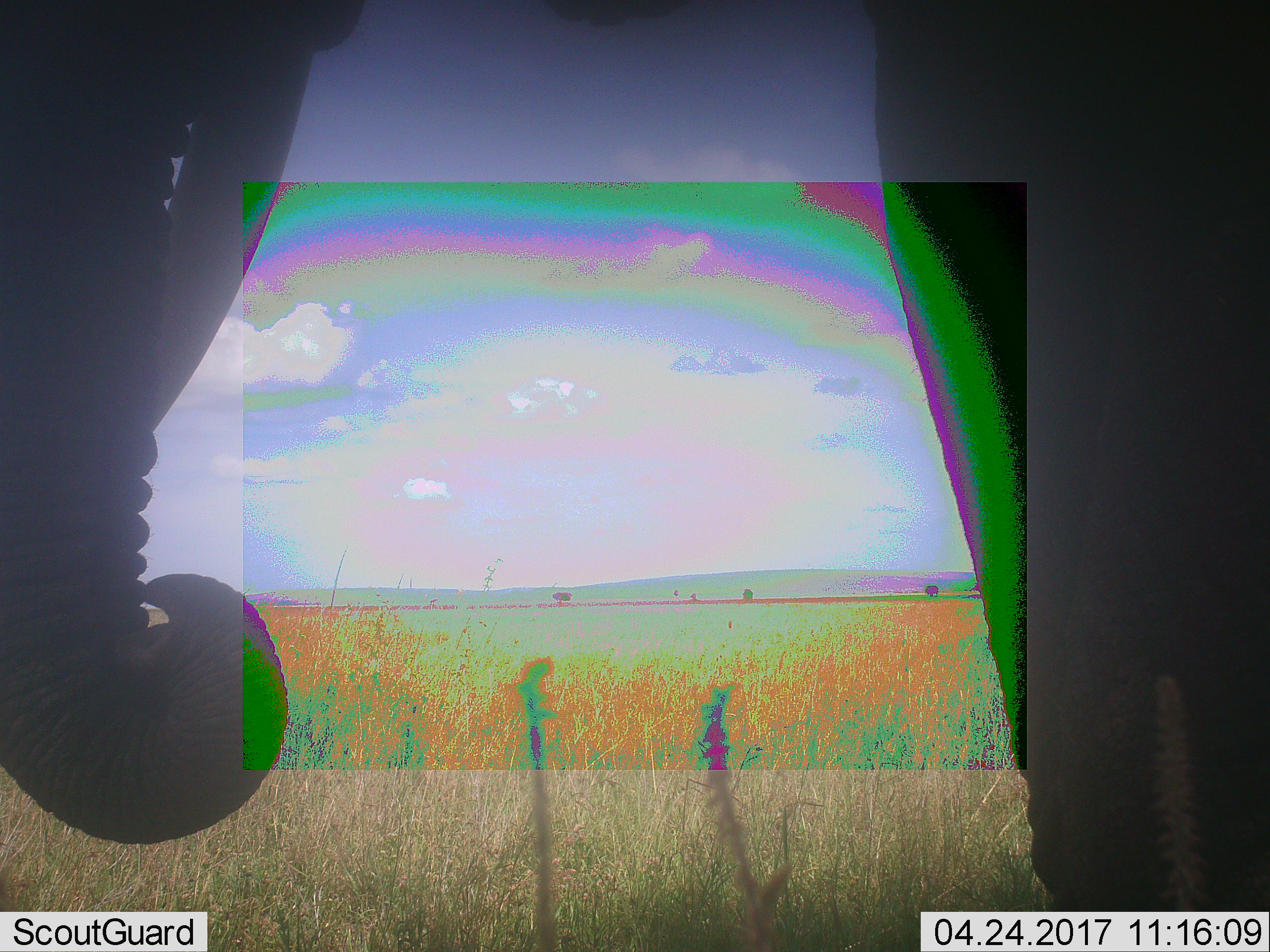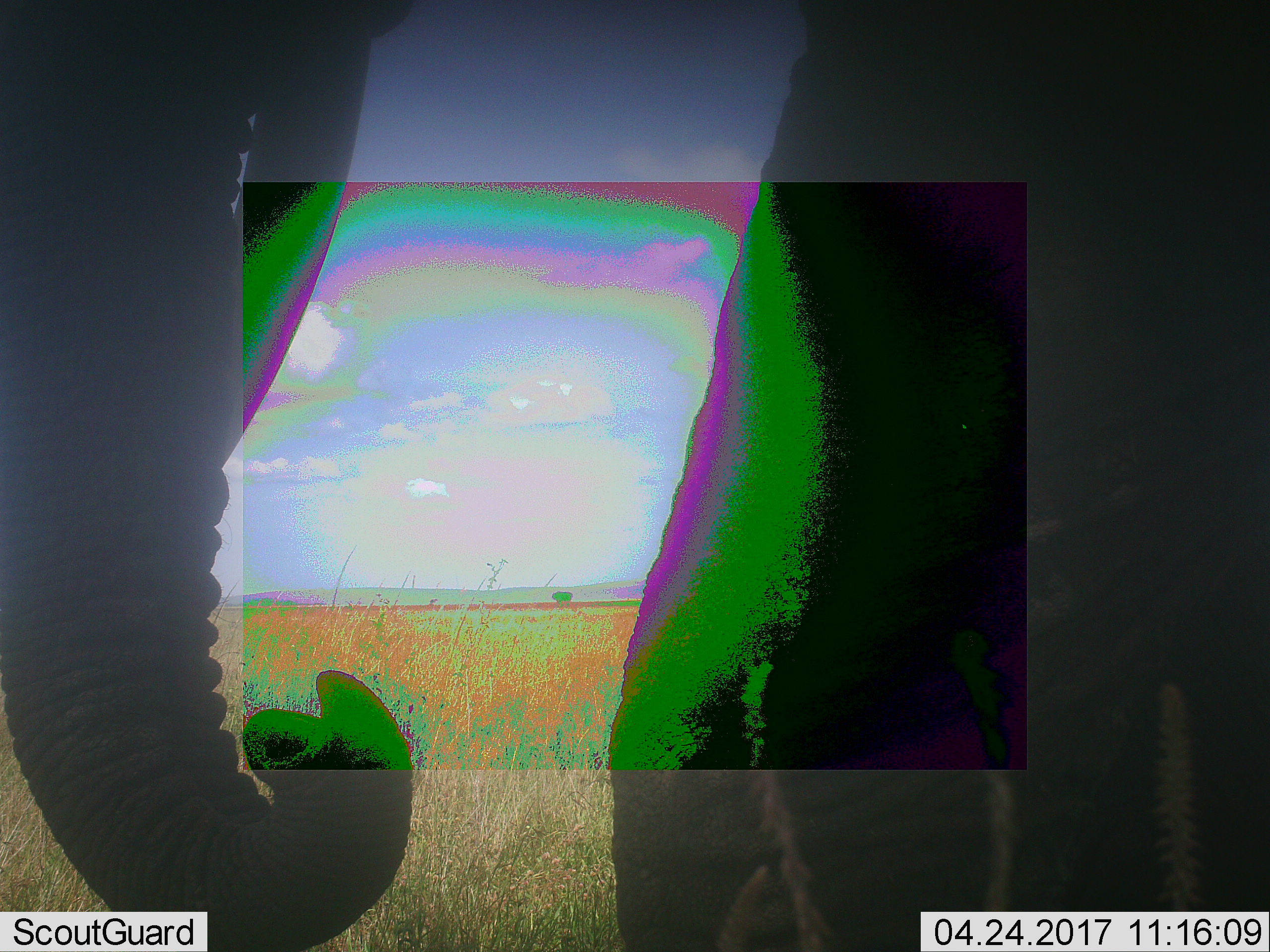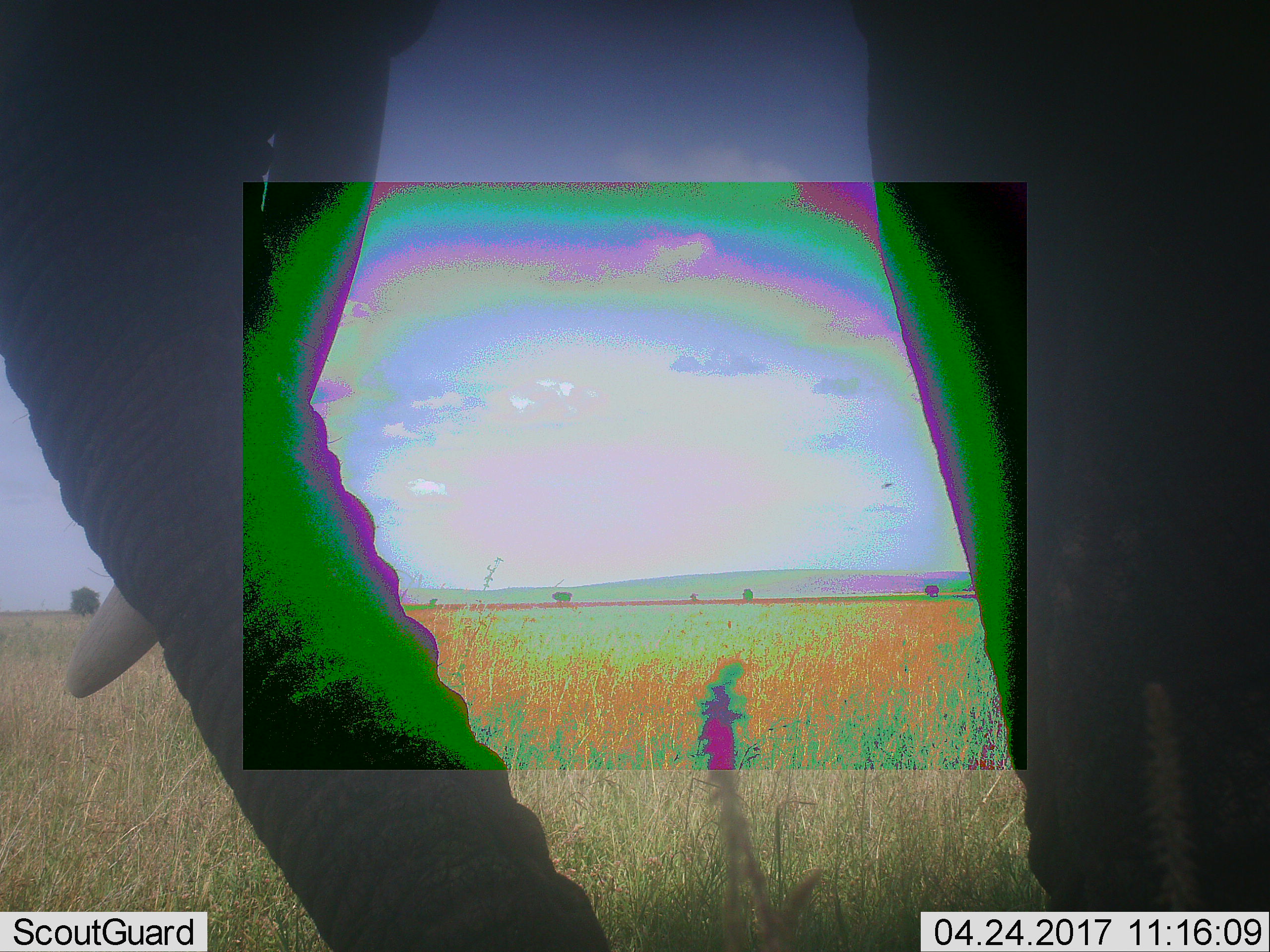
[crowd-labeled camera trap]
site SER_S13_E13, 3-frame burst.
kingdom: Animalia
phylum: Chordata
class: Mammalia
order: Proboscidea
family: Elephantidae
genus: Loxodonta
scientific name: Loxodonta africana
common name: african bush elephant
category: elephant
Elephant (african bush elephant) (Loxodonta africana), count 1. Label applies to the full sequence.